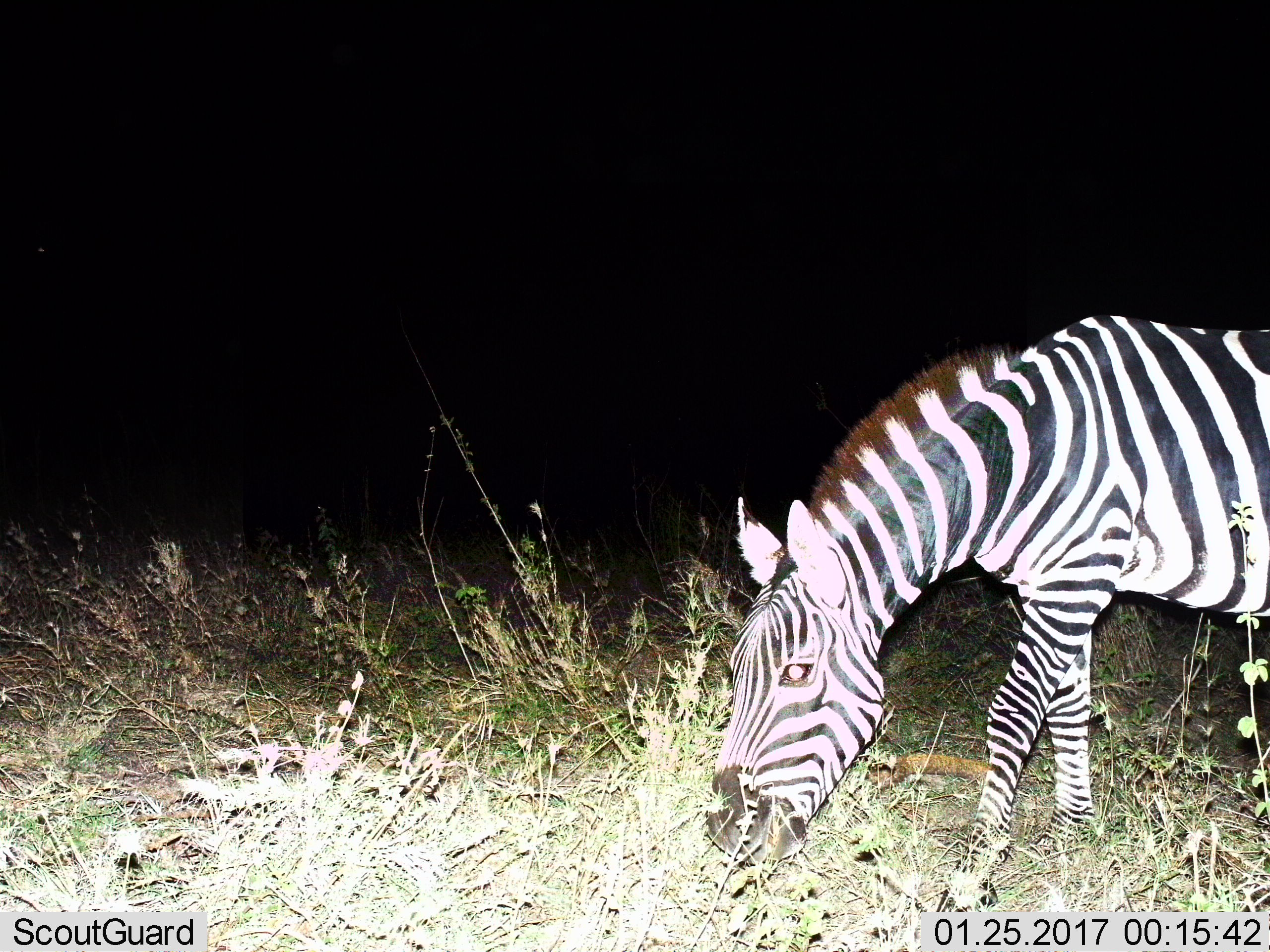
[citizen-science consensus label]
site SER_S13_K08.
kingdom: Animalia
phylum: Chordata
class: Mammalia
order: Perissodactyla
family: Equidae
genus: Equus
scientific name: Equus quagga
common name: plains zebra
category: zebraplains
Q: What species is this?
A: Zebraplains (plains zebra) (Equus quagga).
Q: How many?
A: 1.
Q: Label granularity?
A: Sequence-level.